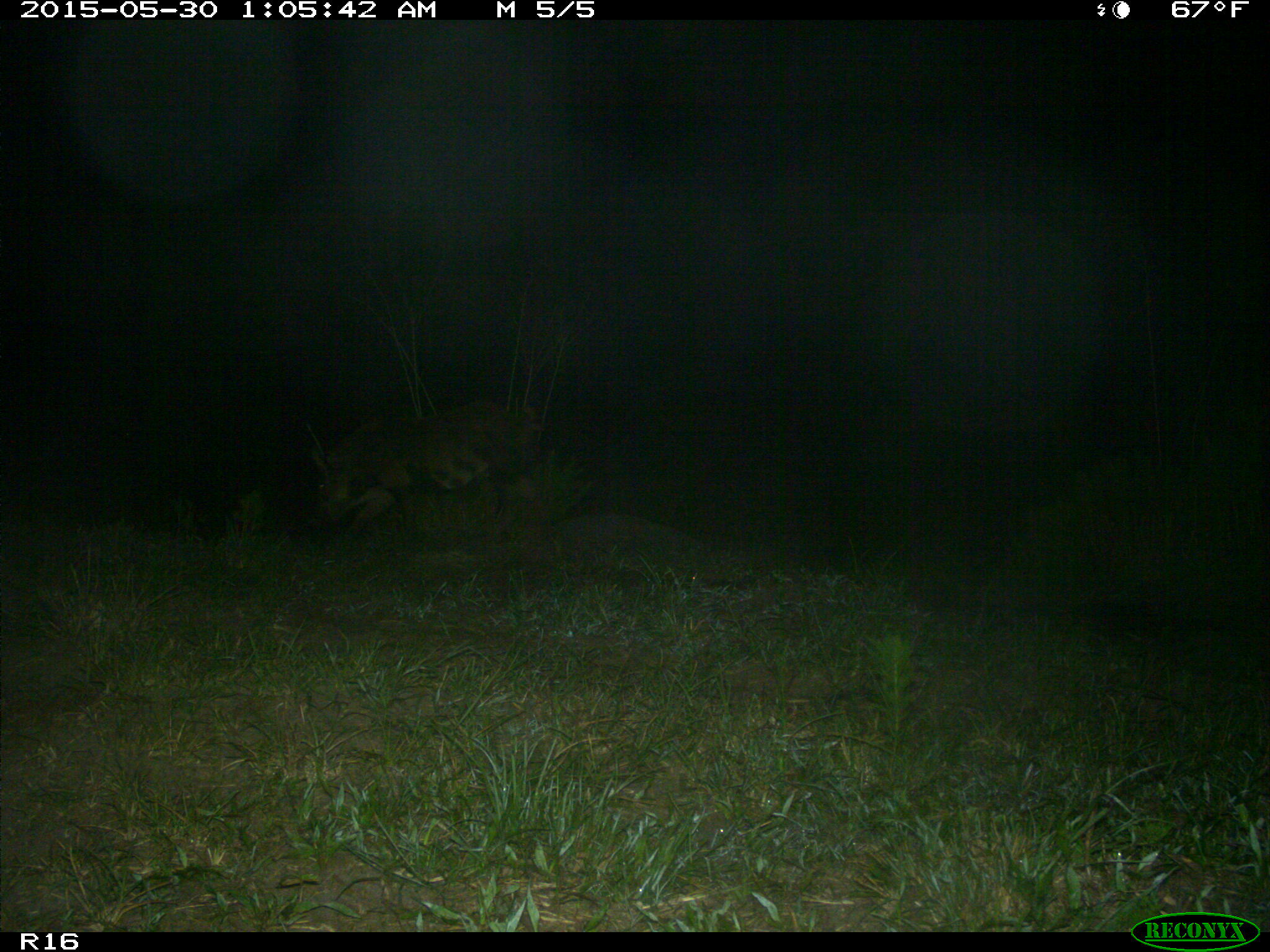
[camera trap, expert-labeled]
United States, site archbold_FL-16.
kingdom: Animalia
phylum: Chordata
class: Mammalia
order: Artiodactyla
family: Suidae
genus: Sus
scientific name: Sus scrofa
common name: wild boar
Sus scrofa (wild boar).